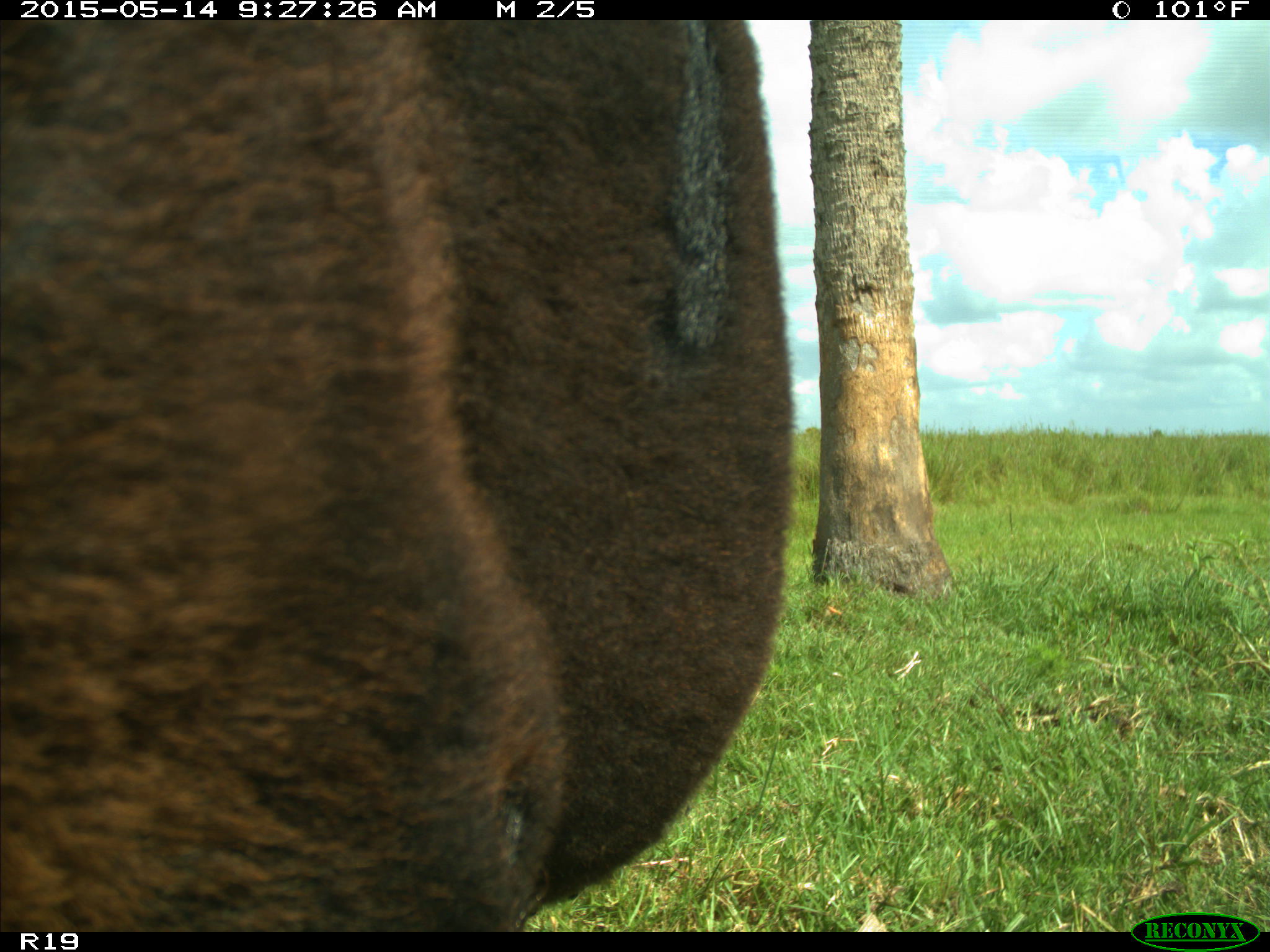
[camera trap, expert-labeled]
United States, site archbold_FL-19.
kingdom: Animalia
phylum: Chordata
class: Mammalia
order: Artiodactyla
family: Bovidae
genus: Bos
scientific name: Bos taurus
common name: domestic cow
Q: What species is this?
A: Bos taurus (domestic cow).